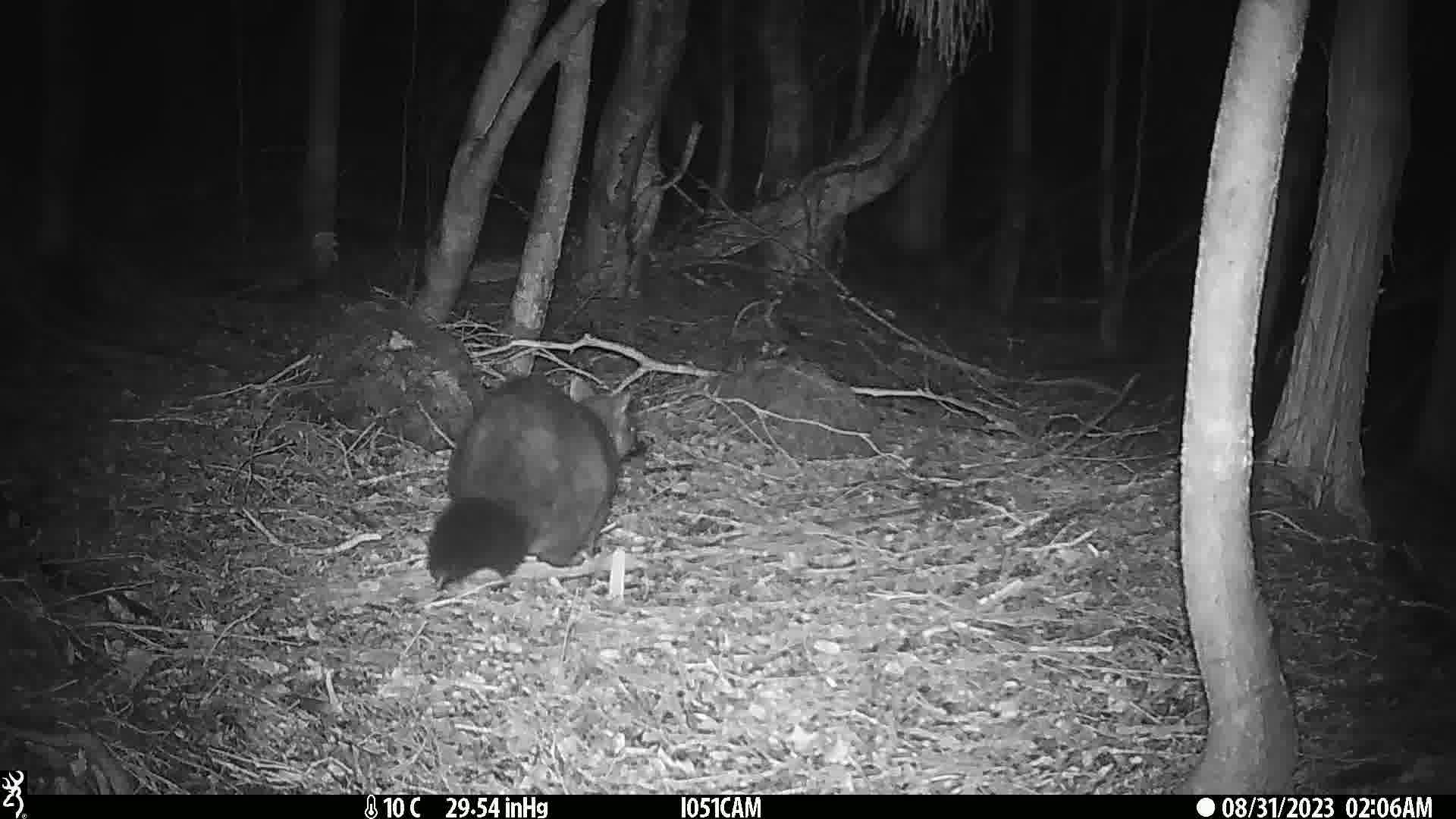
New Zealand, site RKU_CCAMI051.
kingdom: Animalia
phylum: Chordata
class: Mammalia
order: Diprotodontia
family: Phalangeridae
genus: Trichosurus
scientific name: Trichosurus vulpecula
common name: common brushtail possum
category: possum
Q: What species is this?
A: Possum (common brushtail possum) (Trichosurus vulpecula).